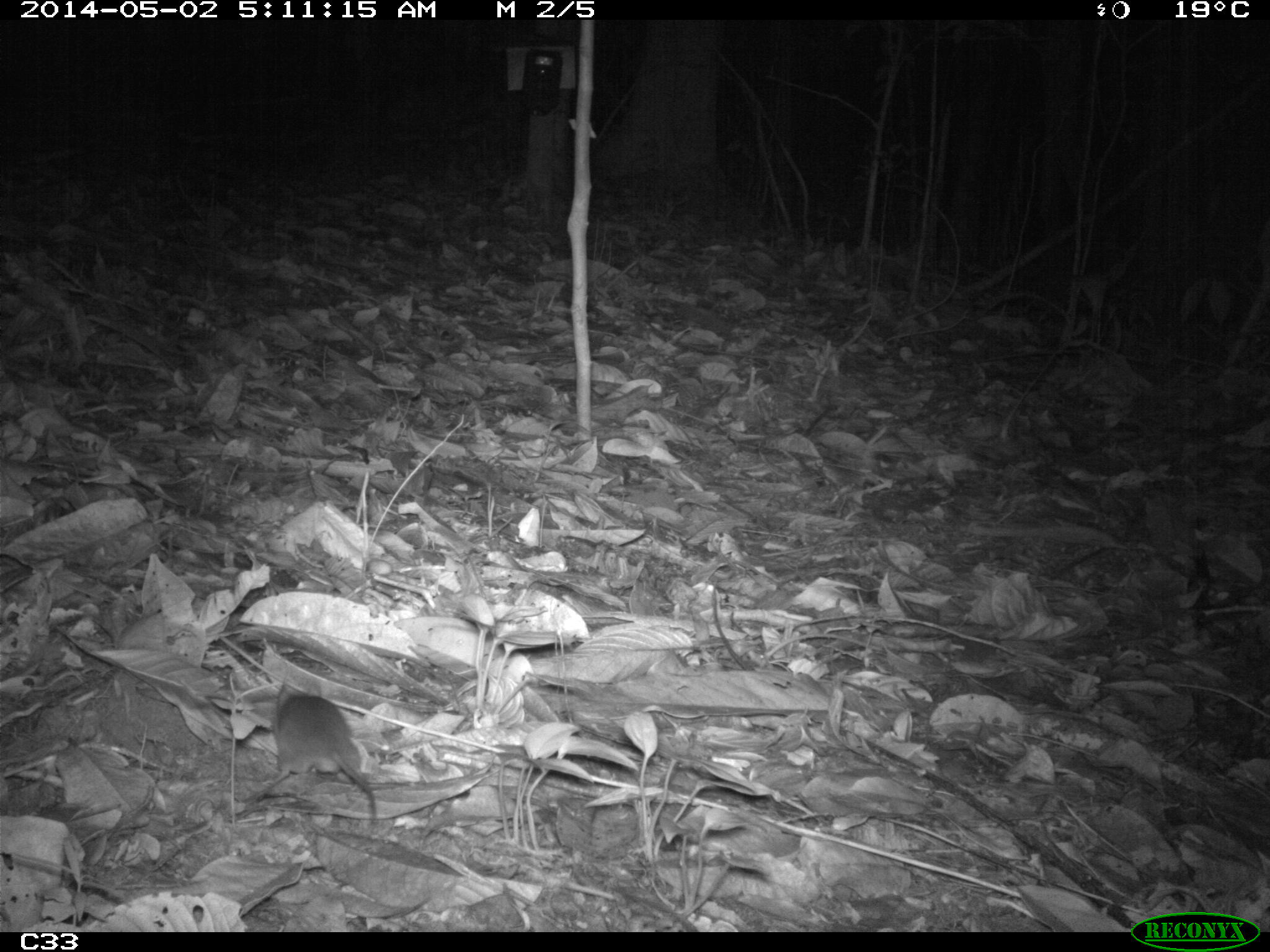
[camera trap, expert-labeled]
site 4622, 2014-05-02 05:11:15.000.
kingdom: Animalia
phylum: Chordata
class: Mammalia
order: Rodentia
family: Muridae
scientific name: Muridae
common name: mice, rats, and gerbils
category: unknown mouse or rat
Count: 1.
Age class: adult.